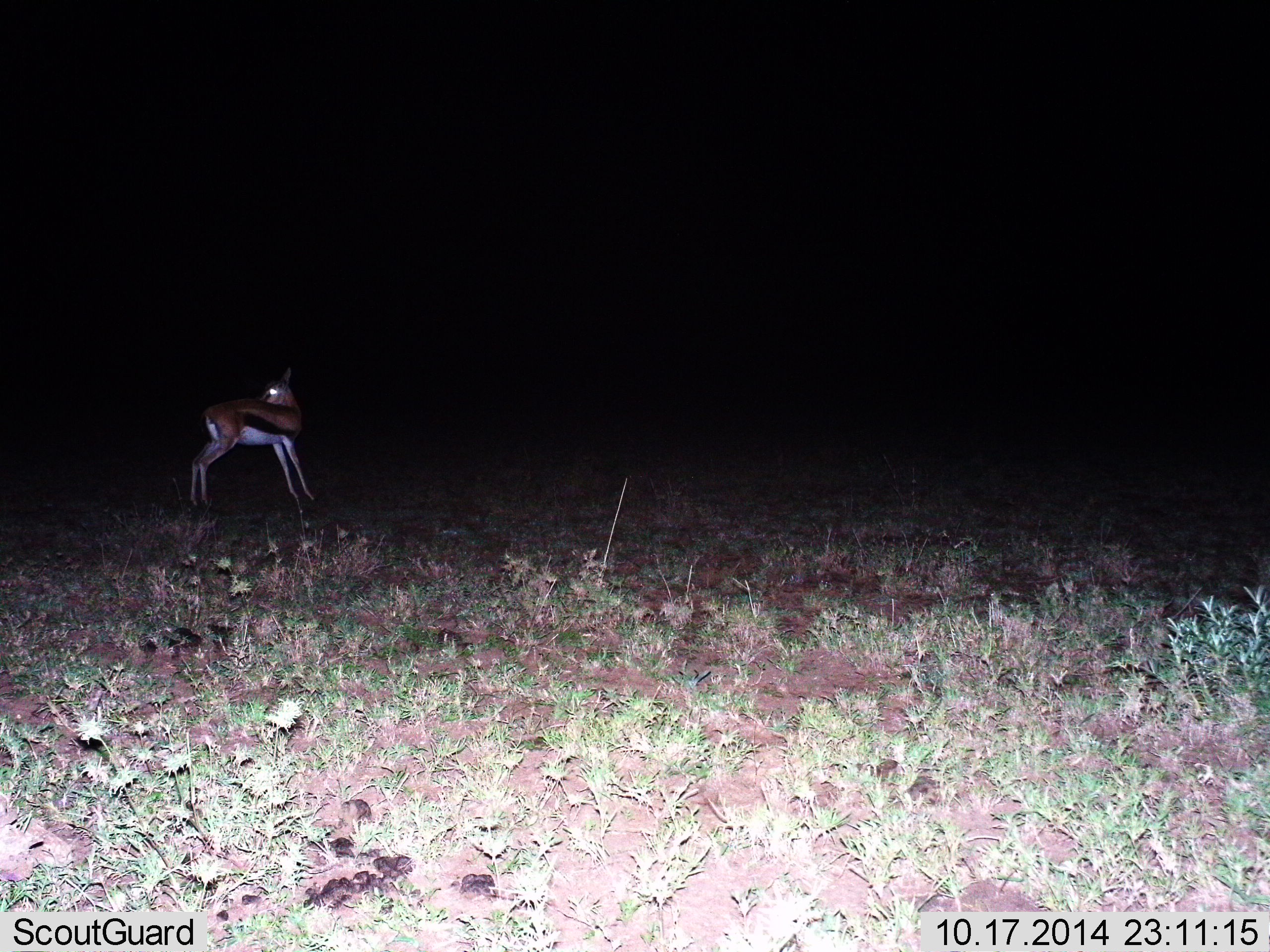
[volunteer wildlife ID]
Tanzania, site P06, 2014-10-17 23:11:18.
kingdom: Animalia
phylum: Chordata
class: Mammalia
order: Artiodactyla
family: Bovidae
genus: Eudorcas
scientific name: Eudorcas thomsonii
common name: thomson's gazelle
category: gazellethomsons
Gazellethomsons (thomson's gazelle) (Eudorcas thomsonii), count 1. Behavior (volunteer vote fractions): standing 100%, resting 0%, moving 0%, interacting 0%. Young present (vote fraction): 0%. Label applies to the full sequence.